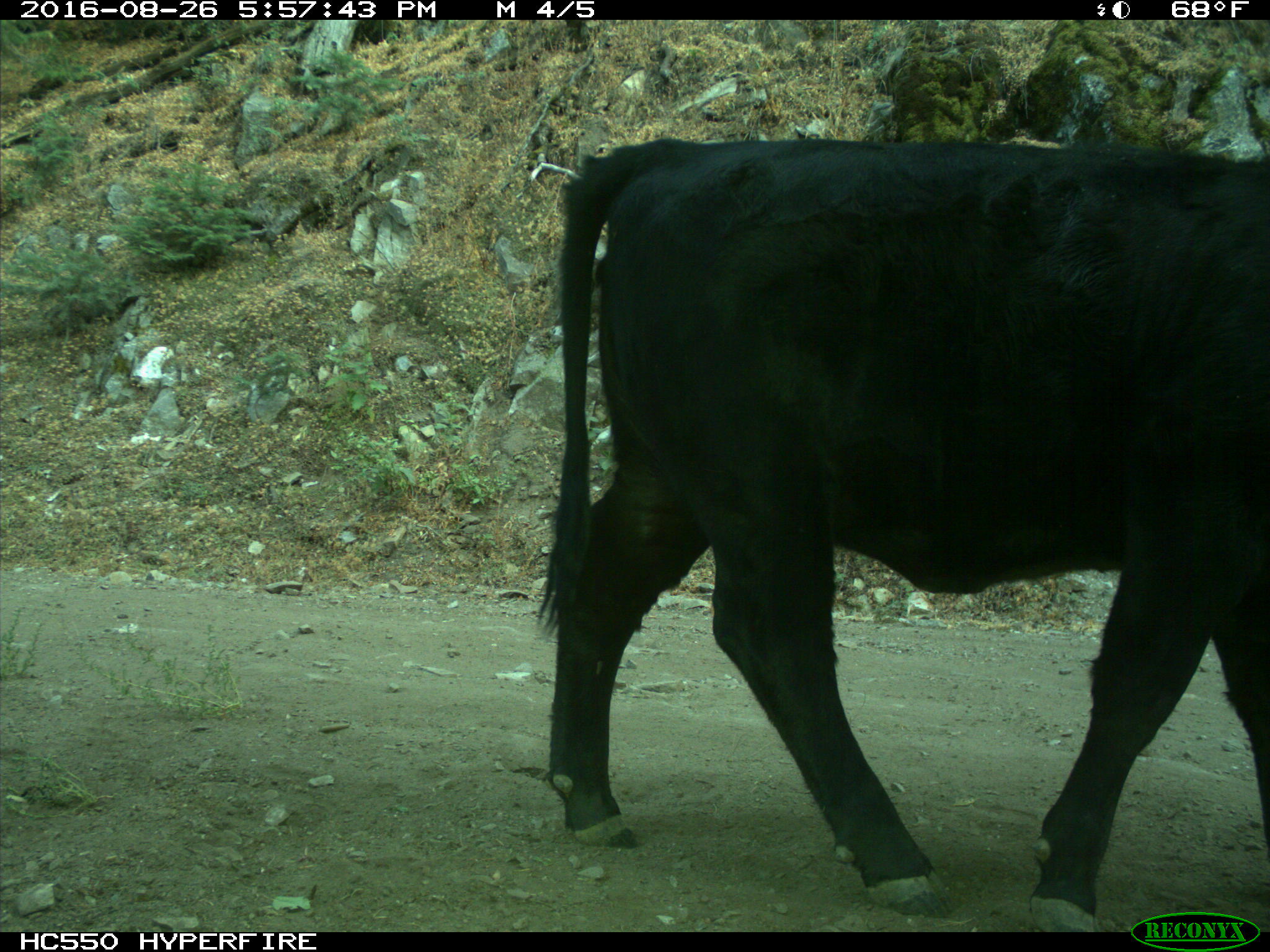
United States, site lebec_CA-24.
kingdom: Animalia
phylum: Chordata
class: Mammalia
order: Artiodactyla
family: Bovidae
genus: Bos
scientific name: Bos taurus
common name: domestic cow